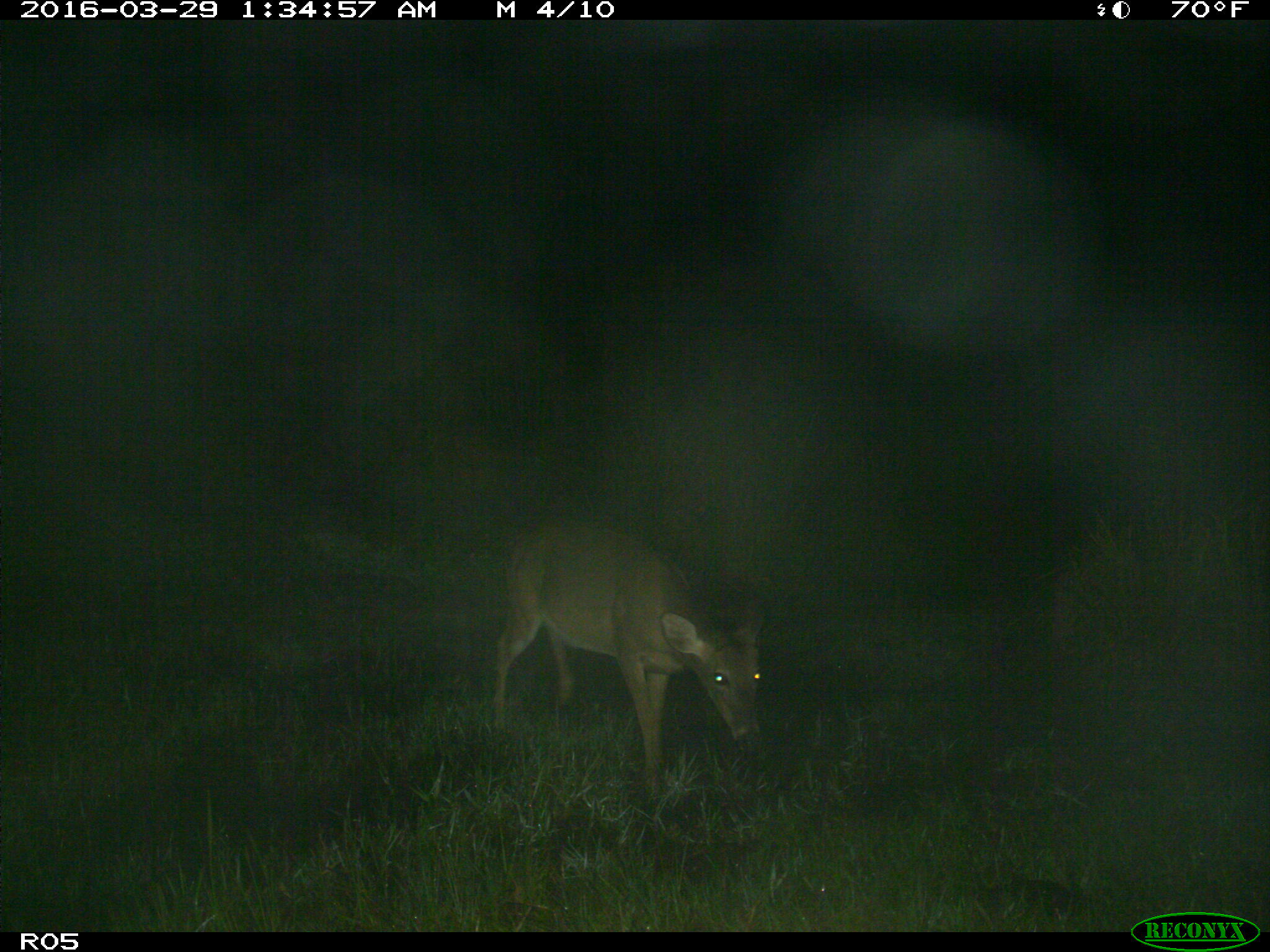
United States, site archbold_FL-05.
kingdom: Animalia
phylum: Chordata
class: Mammalia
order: Artiodactyla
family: Cervidae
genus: Odocoileus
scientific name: Odocoileus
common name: deer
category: unidentified deer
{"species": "unidentified deer (deer) (Odocoileus)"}